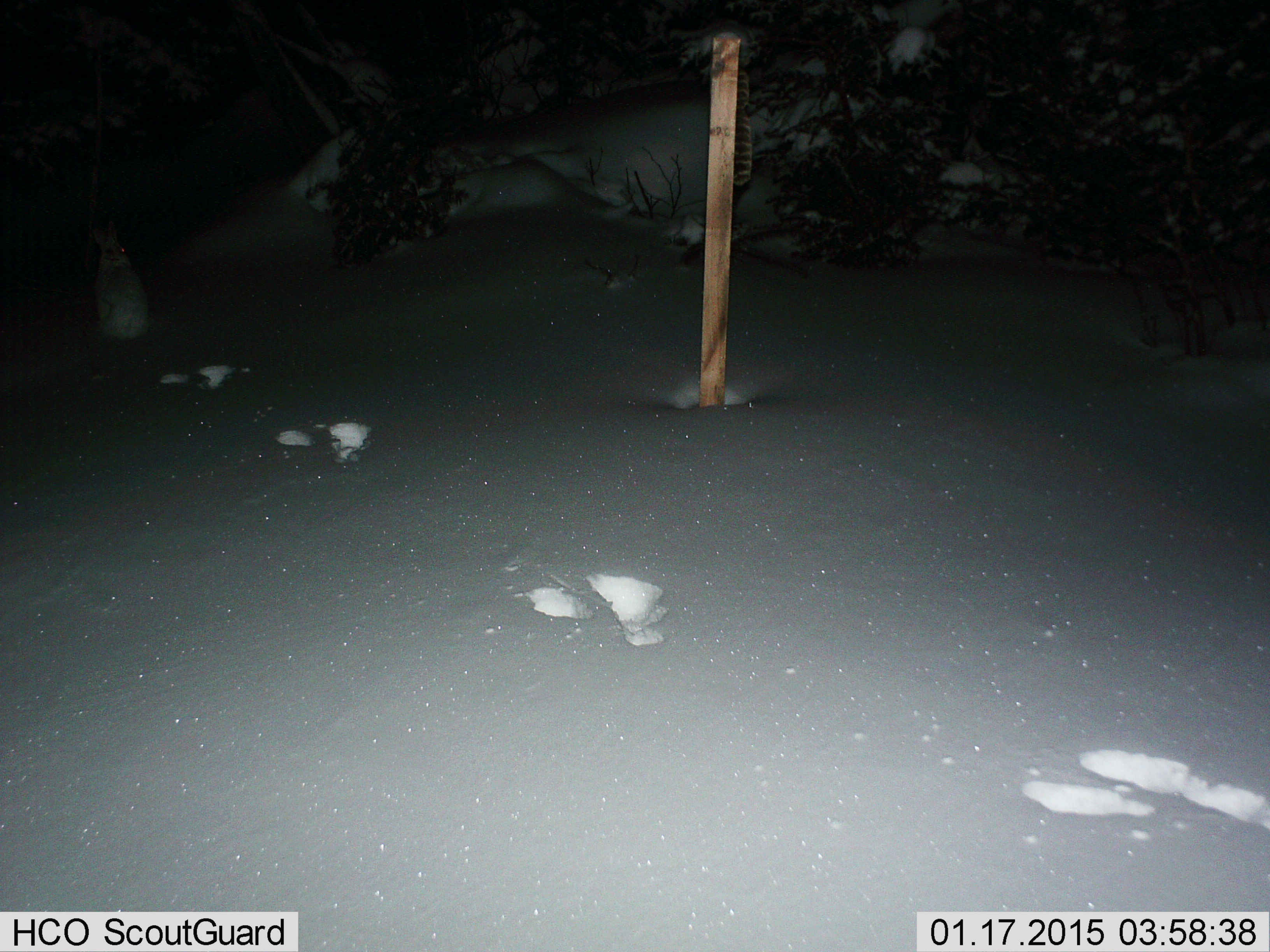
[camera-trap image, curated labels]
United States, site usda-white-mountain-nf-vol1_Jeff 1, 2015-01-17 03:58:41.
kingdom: Animalia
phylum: Chordata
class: Mammalia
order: Lagomorpha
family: Leporidae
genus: Lepus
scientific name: Lepus americanus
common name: snowshoe hare